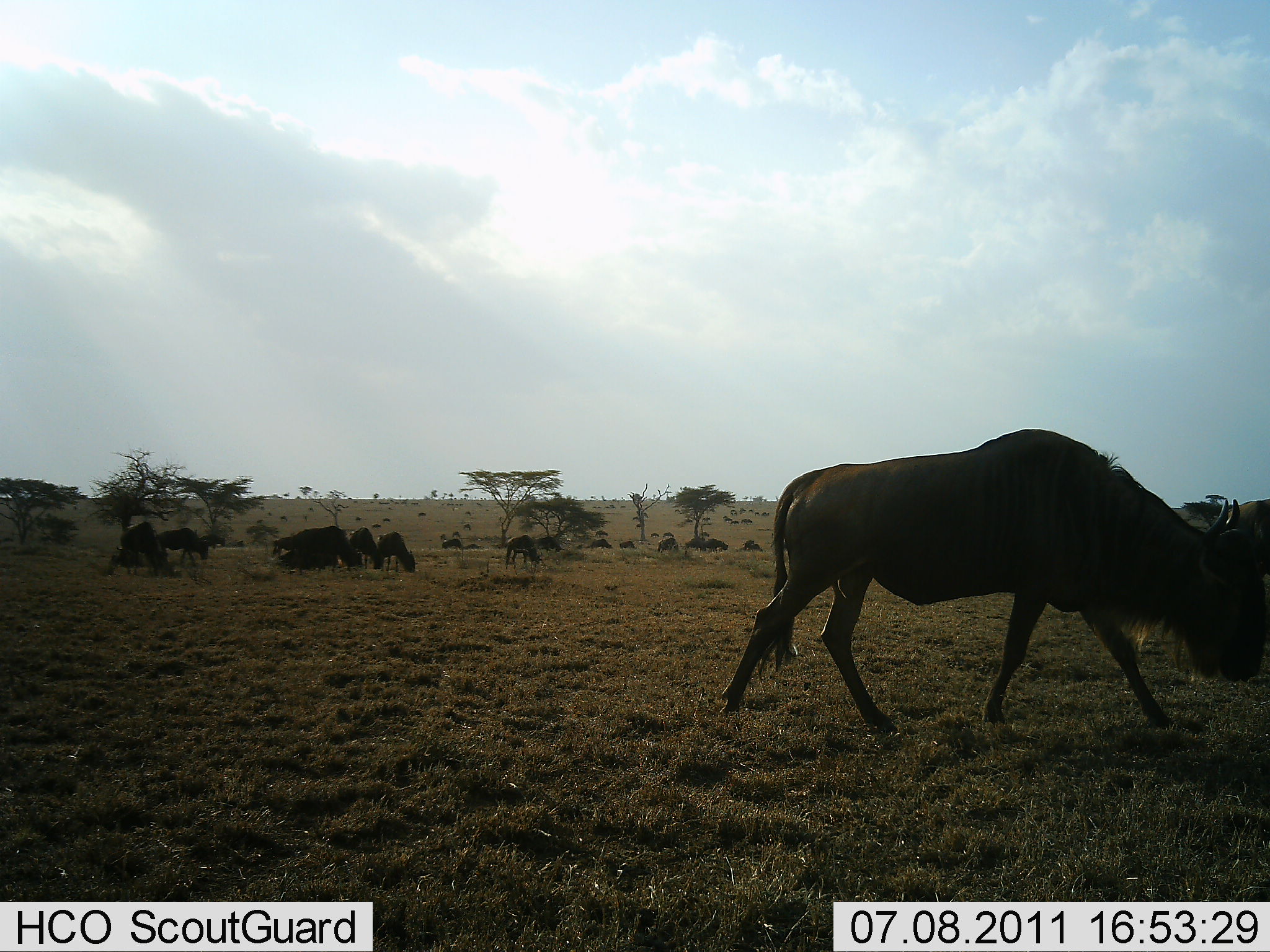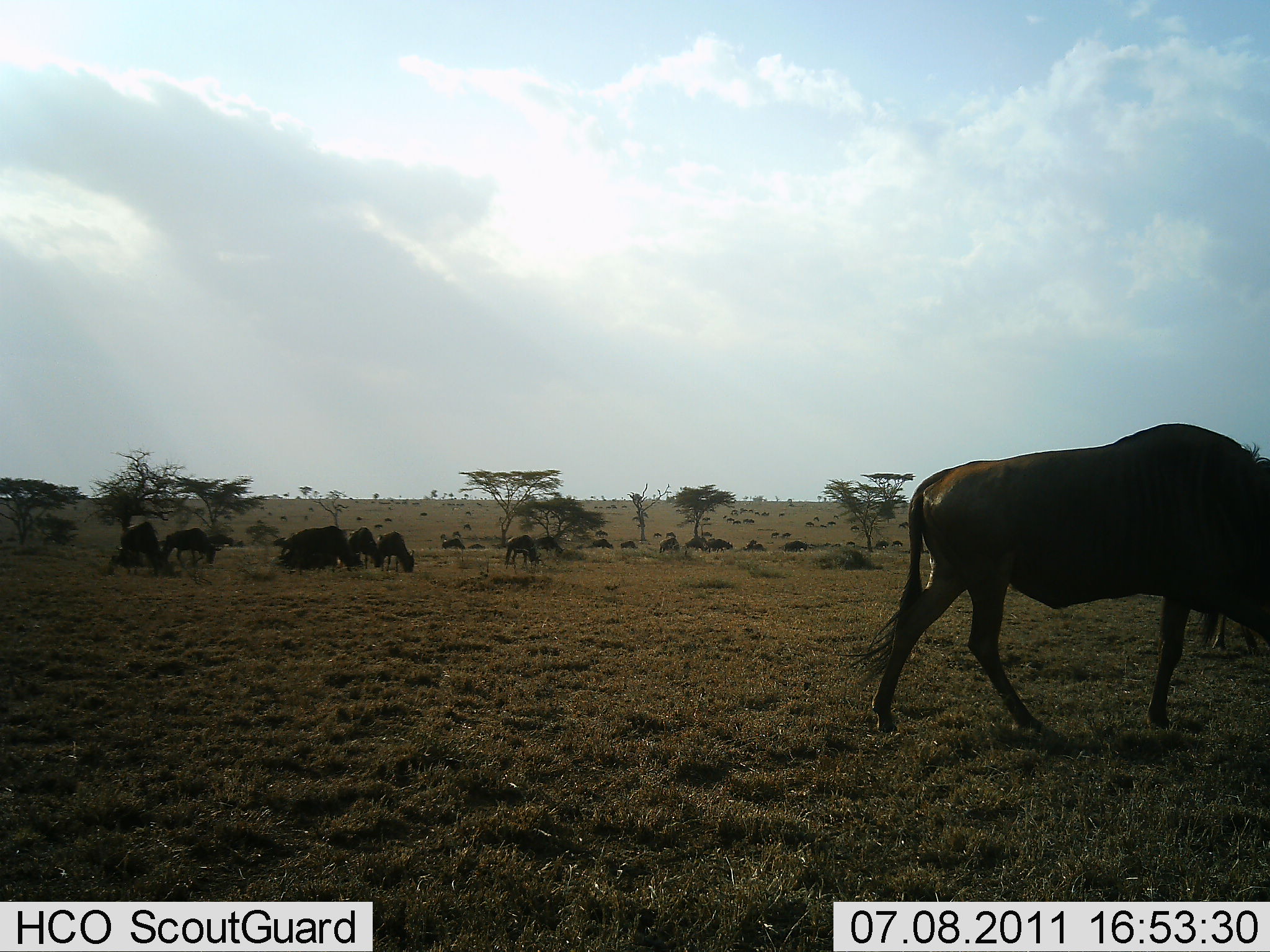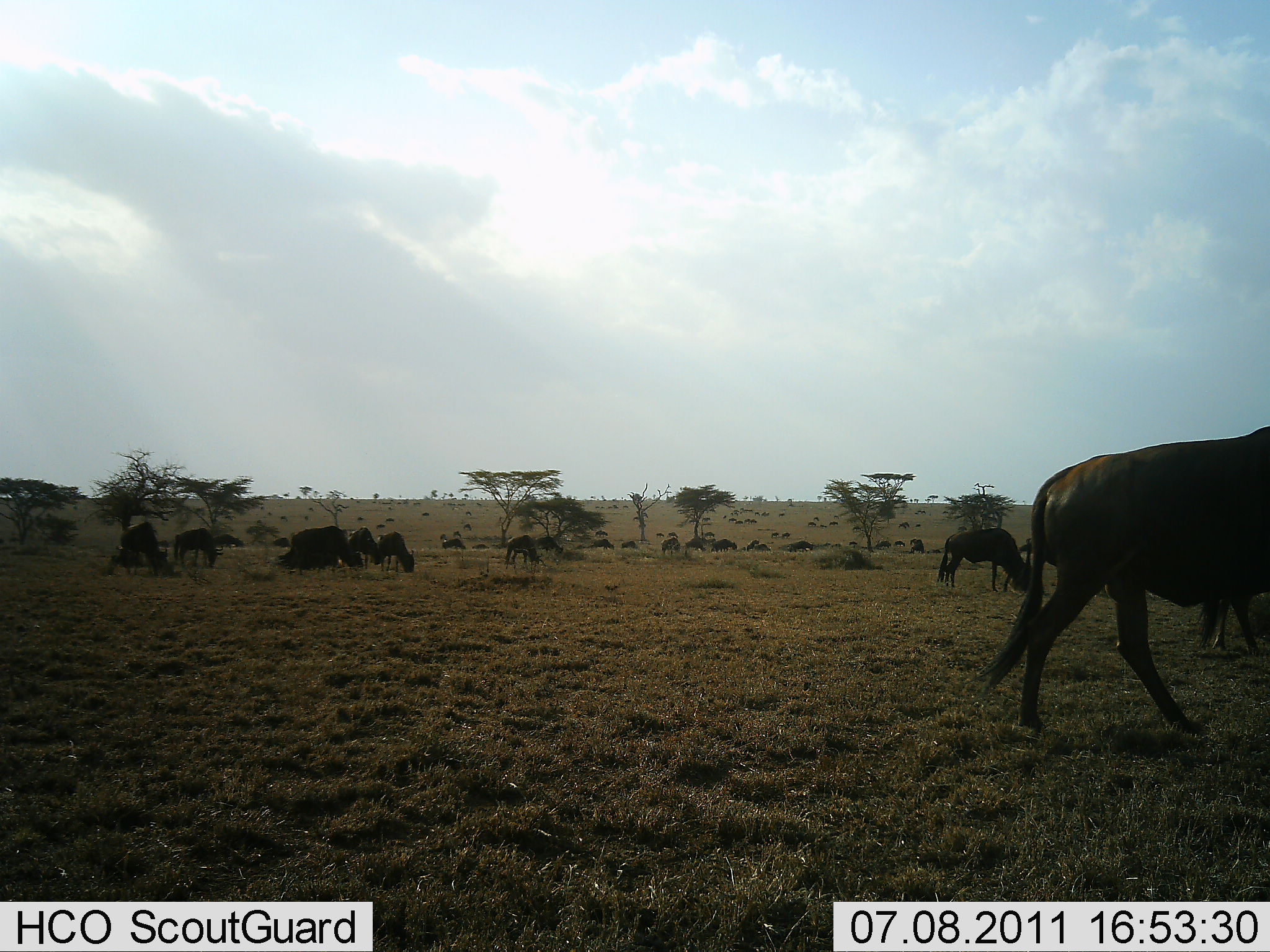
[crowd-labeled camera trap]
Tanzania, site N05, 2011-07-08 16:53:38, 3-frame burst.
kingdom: Animalia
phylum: Chordata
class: Mammalia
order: Artiodactyla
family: Bovidae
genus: Connochaetes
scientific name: Connochaetes taurinus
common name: blue wildebeest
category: wildebeest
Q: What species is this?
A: Wildebeest (blue wildebeest) (Connochaetes taurinus).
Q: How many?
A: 11-50.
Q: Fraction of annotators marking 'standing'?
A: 90%.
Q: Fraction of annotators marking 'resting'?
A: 20%.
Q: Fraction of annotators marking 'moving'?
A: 80%.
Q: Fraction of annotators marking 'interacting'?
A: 20%.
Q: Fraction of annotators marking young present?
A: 20%.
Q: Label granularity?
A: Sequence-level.